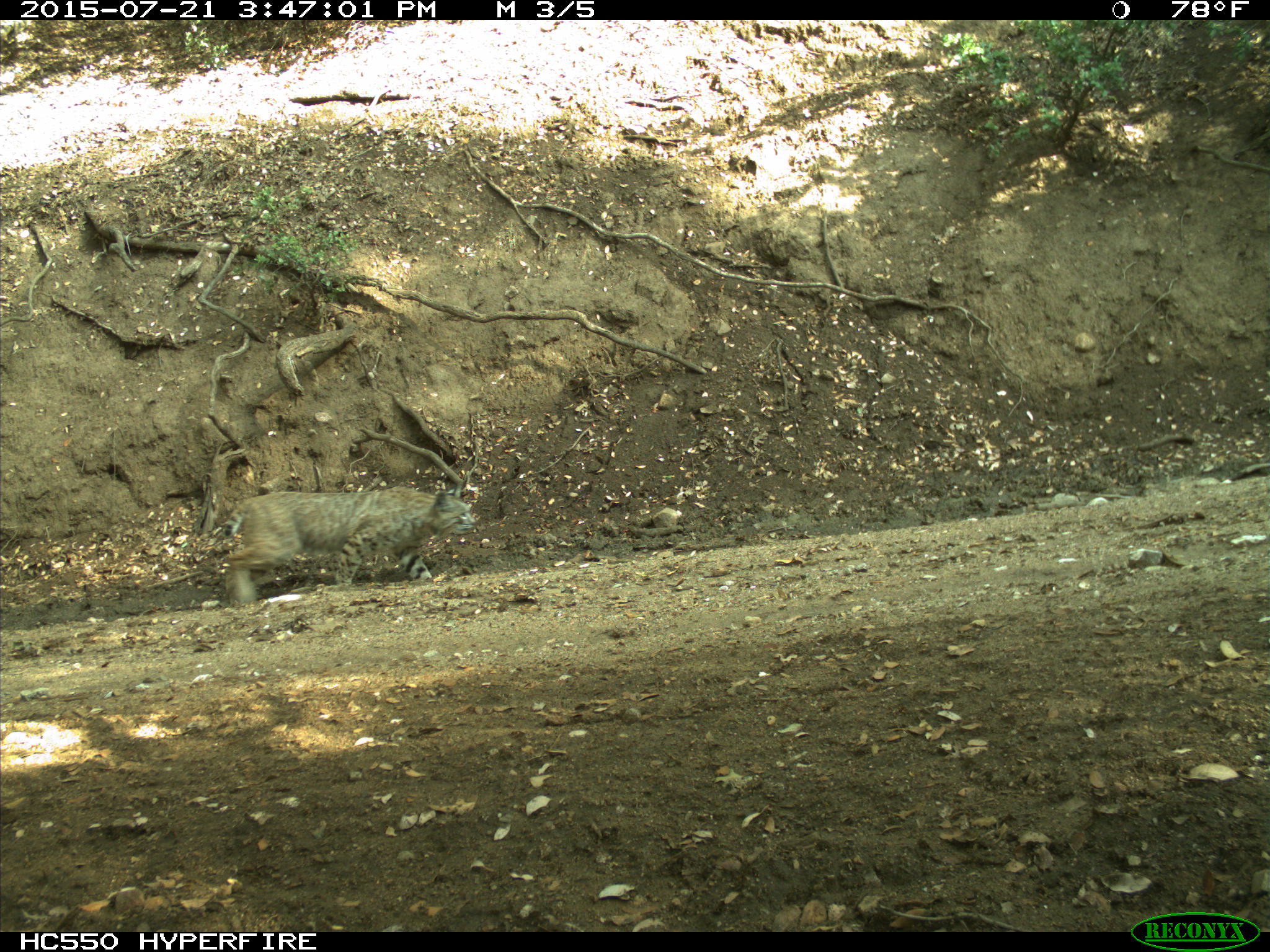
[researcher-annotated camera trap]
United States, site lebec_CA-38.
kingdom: Animalia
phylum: Chordata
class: Mammalia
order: Carnivora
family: Felidae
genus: Lynx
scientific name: Lynx rufus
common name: bobcat